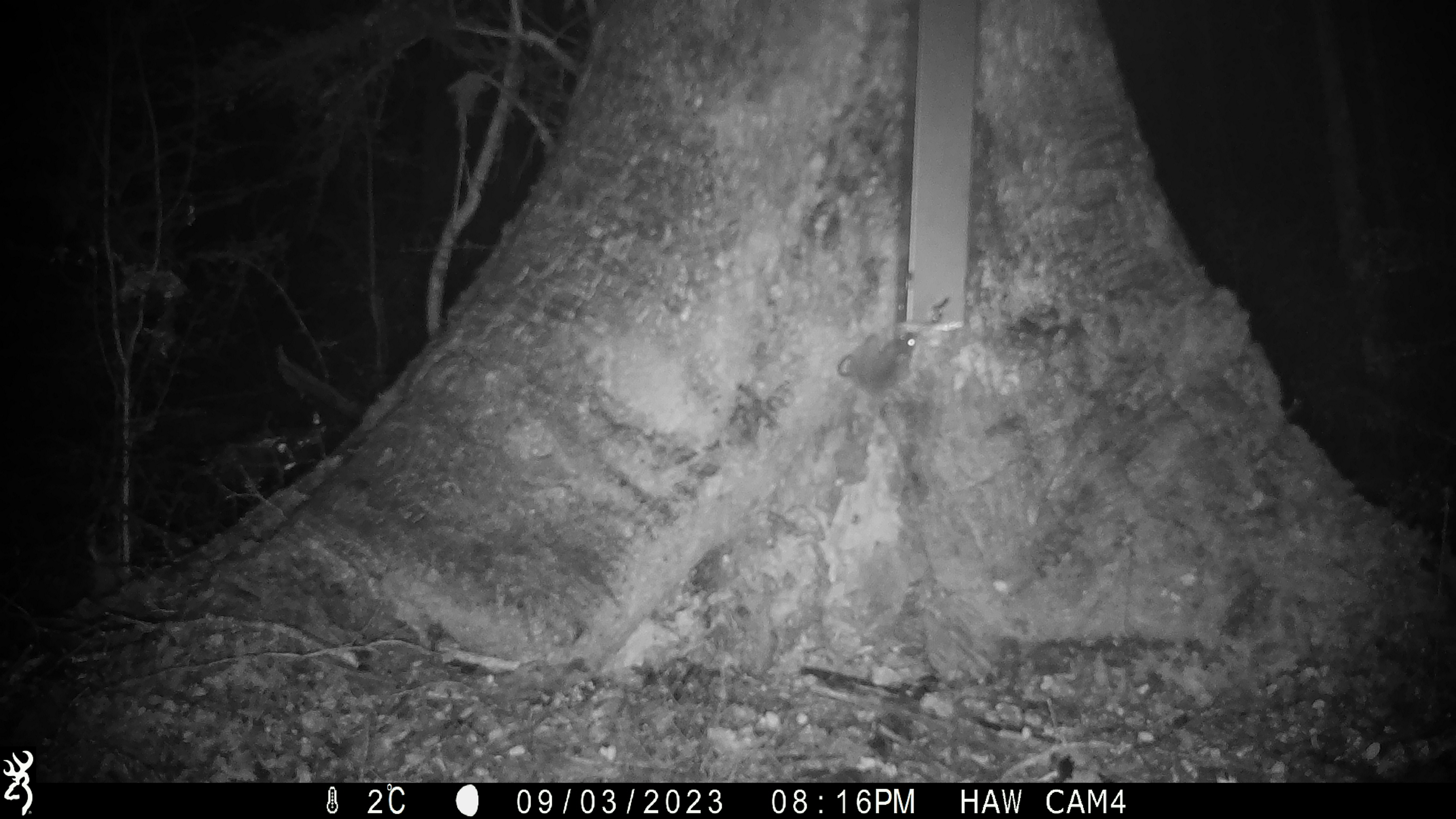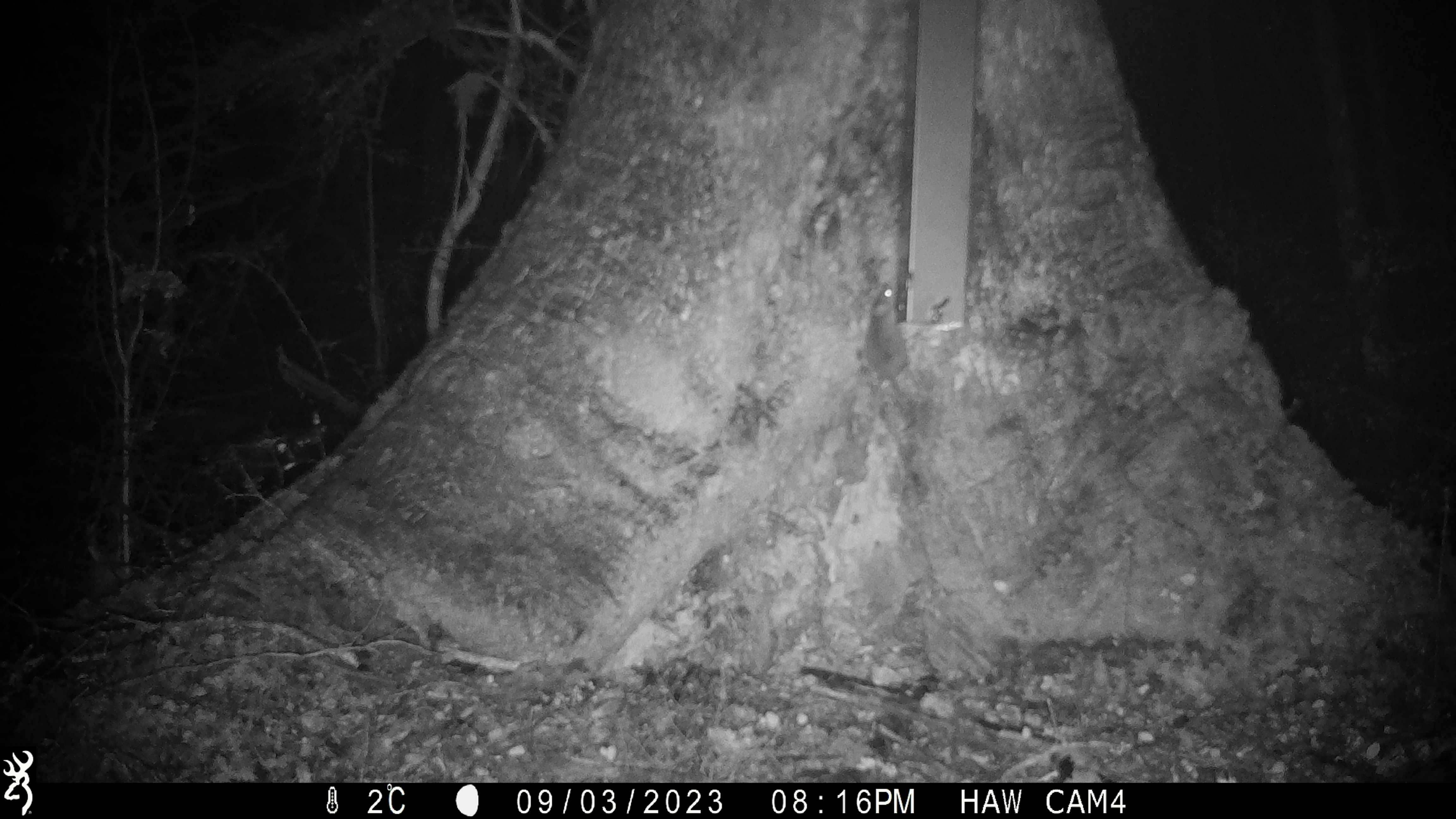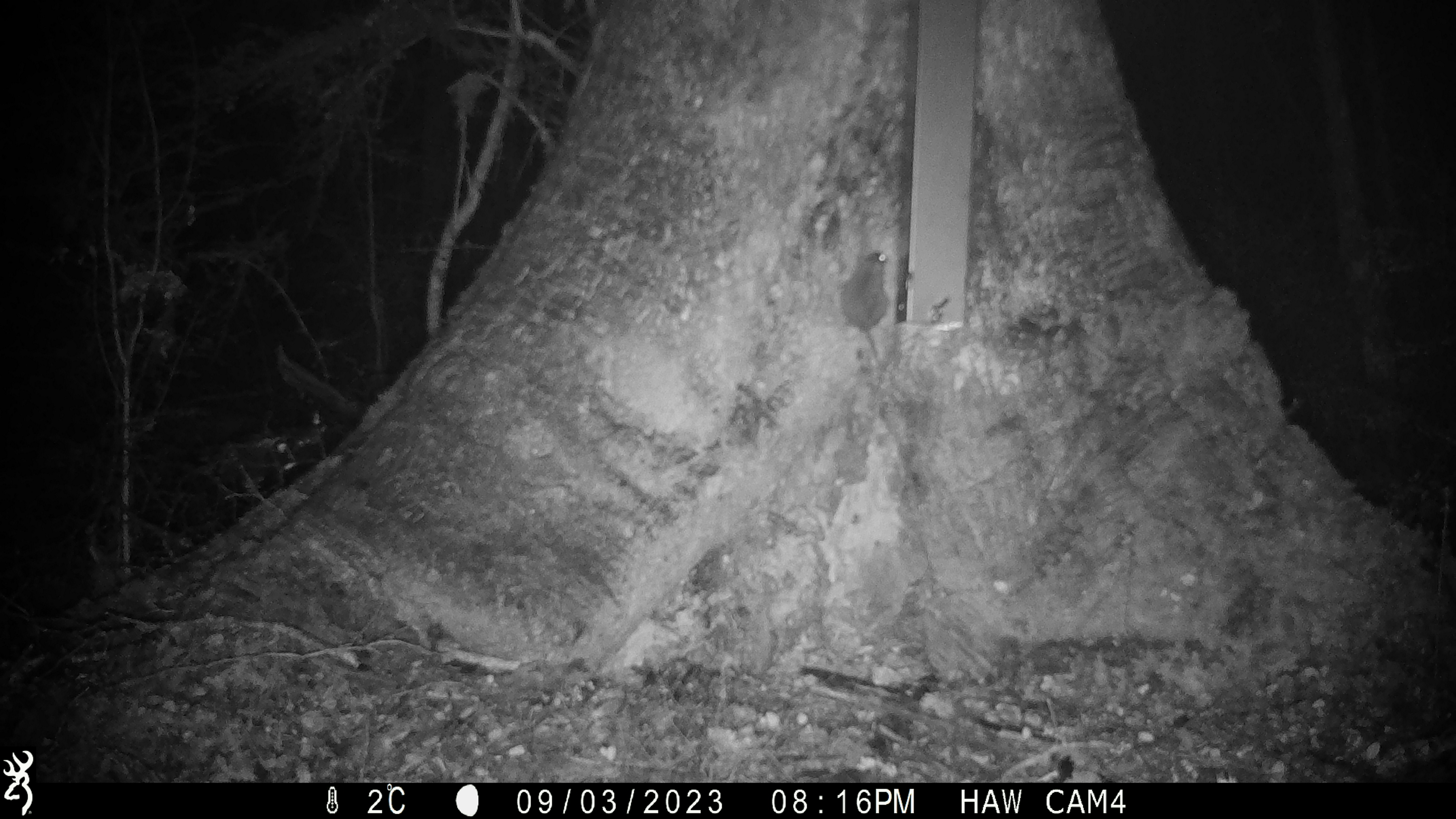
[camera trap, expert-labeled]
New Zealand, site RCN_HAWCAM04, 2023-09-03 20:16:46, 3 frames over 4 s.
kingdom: Animalia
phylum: Chordata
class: Mammalia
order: Rodentia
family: Muridae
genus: Mus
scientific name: Mus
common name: mouse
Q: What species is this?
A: Mouse (Mus).